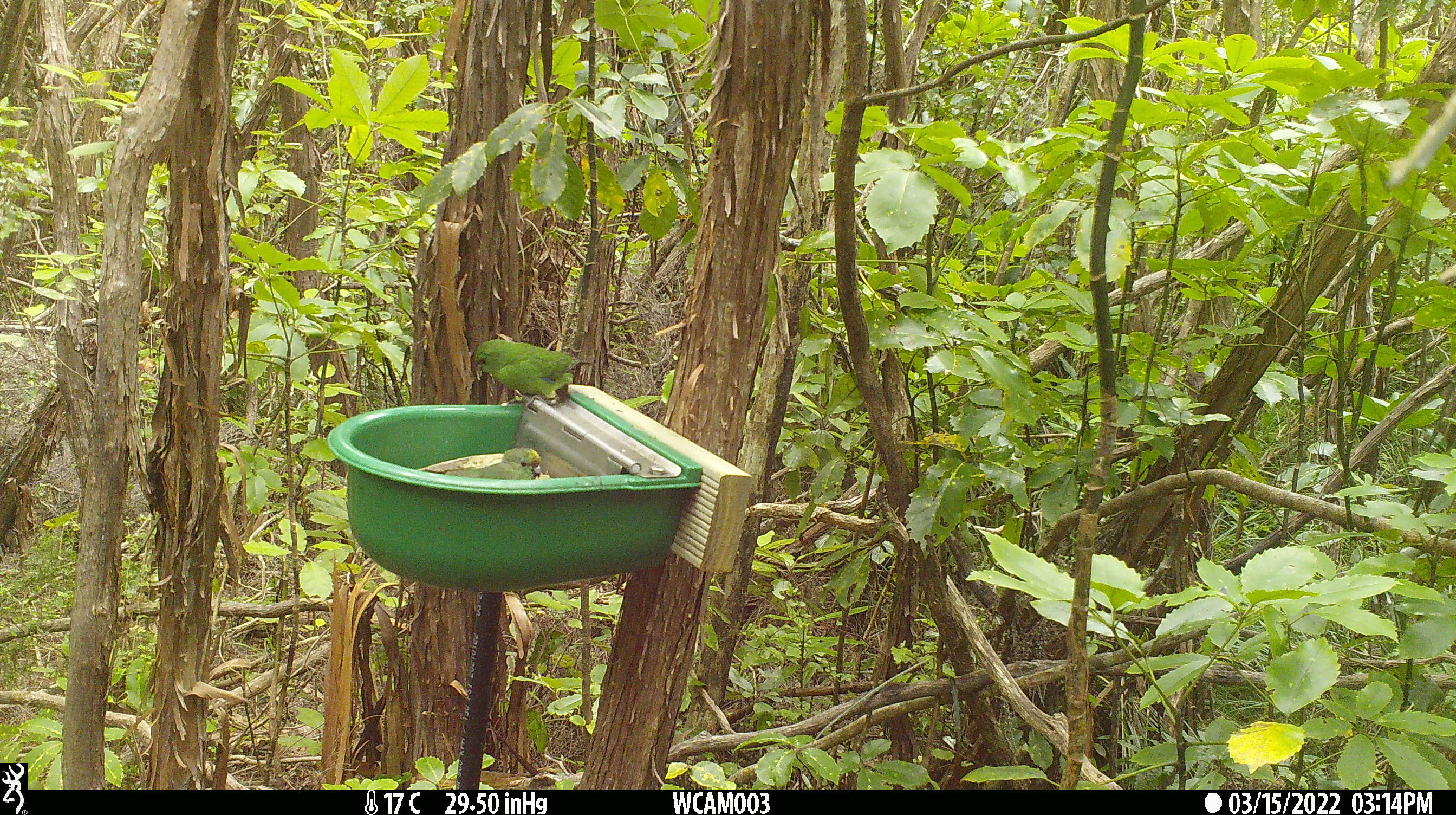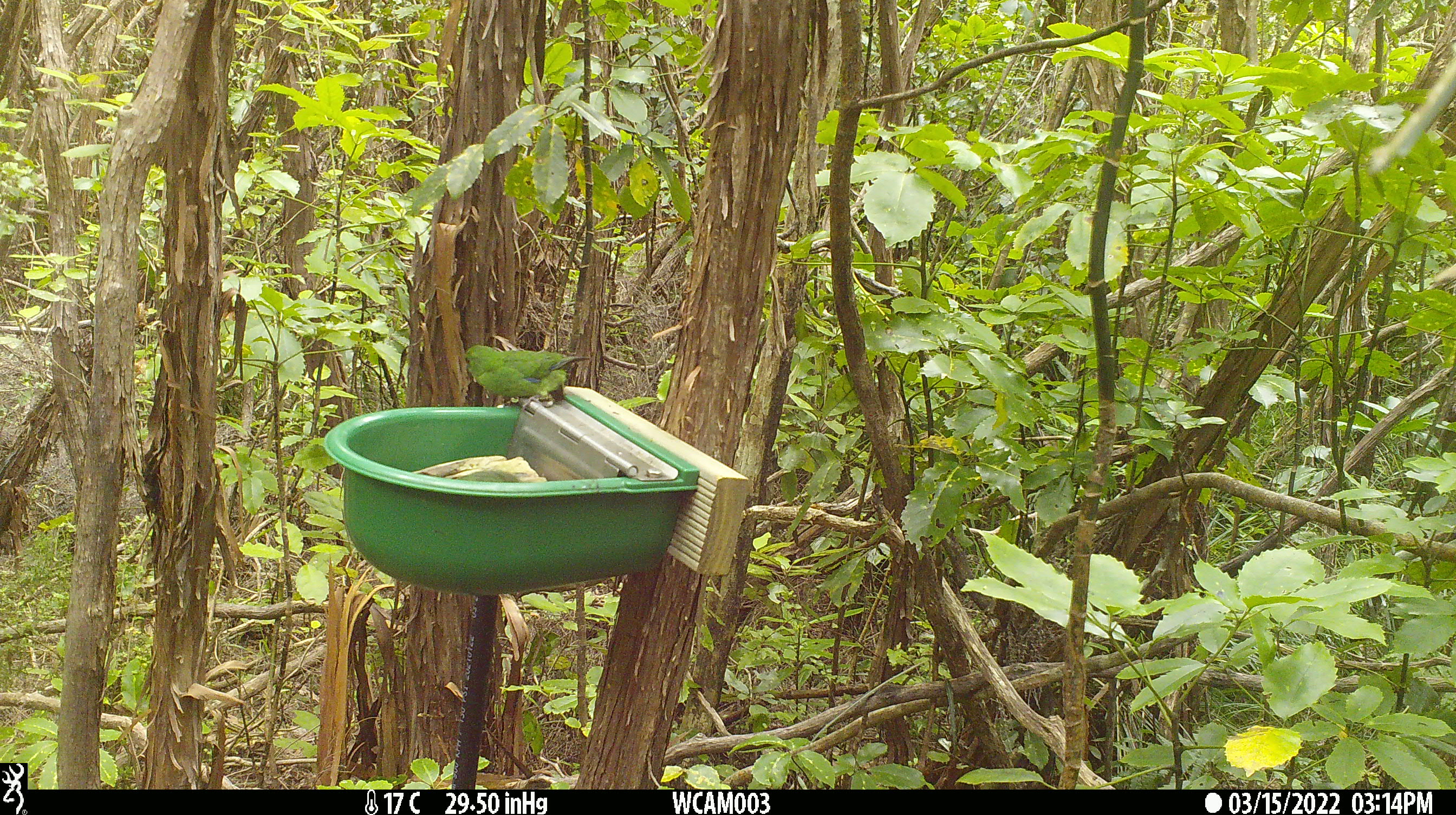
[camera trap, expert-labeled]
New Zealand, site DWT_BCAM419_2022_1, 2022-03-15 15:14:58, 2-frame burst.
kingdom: Animalia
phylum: Chordata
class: Aves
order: Psittaciformes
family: Psittaculidae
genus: Cyanoramphus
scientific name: Cyanoramphus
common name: parakeet